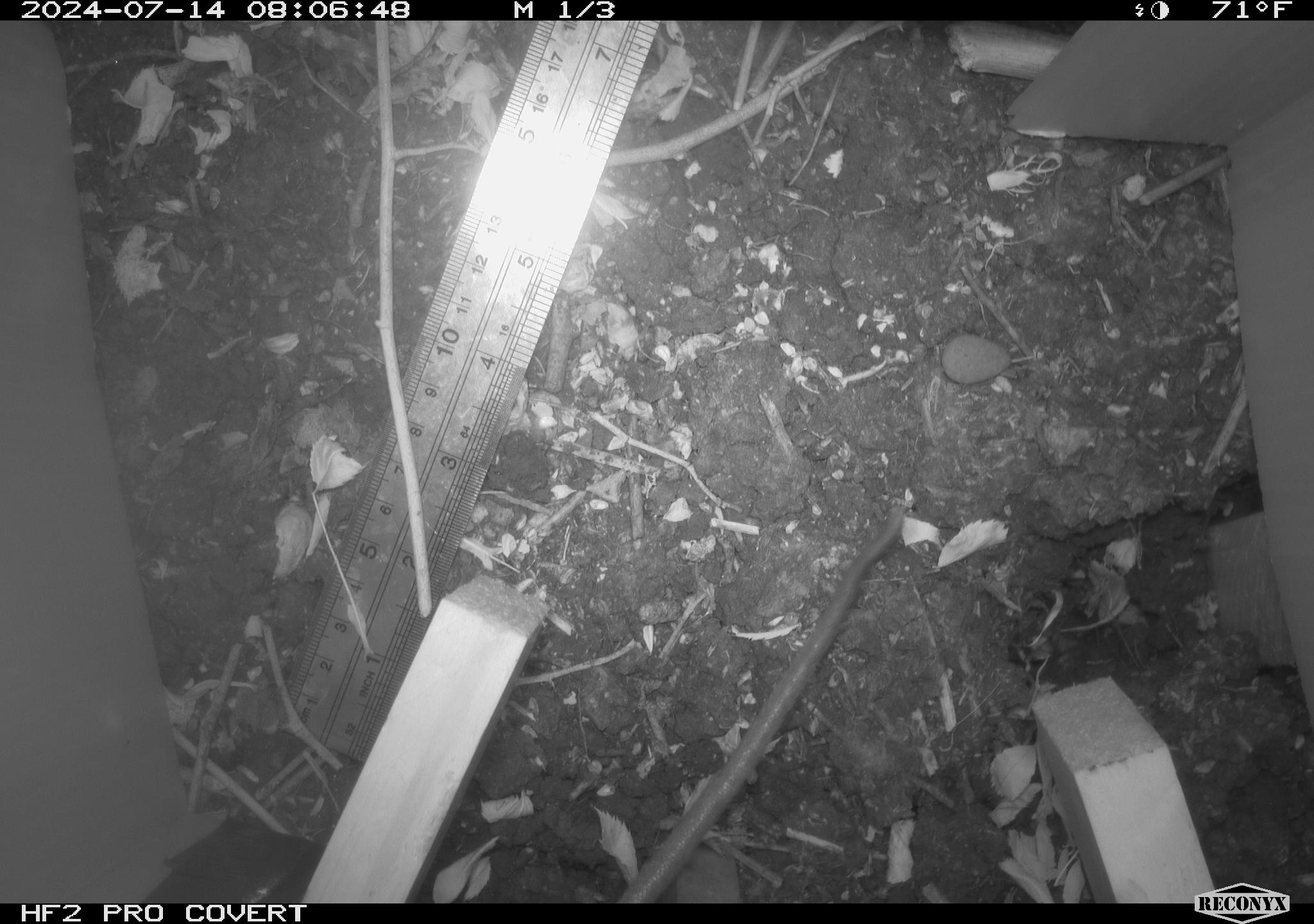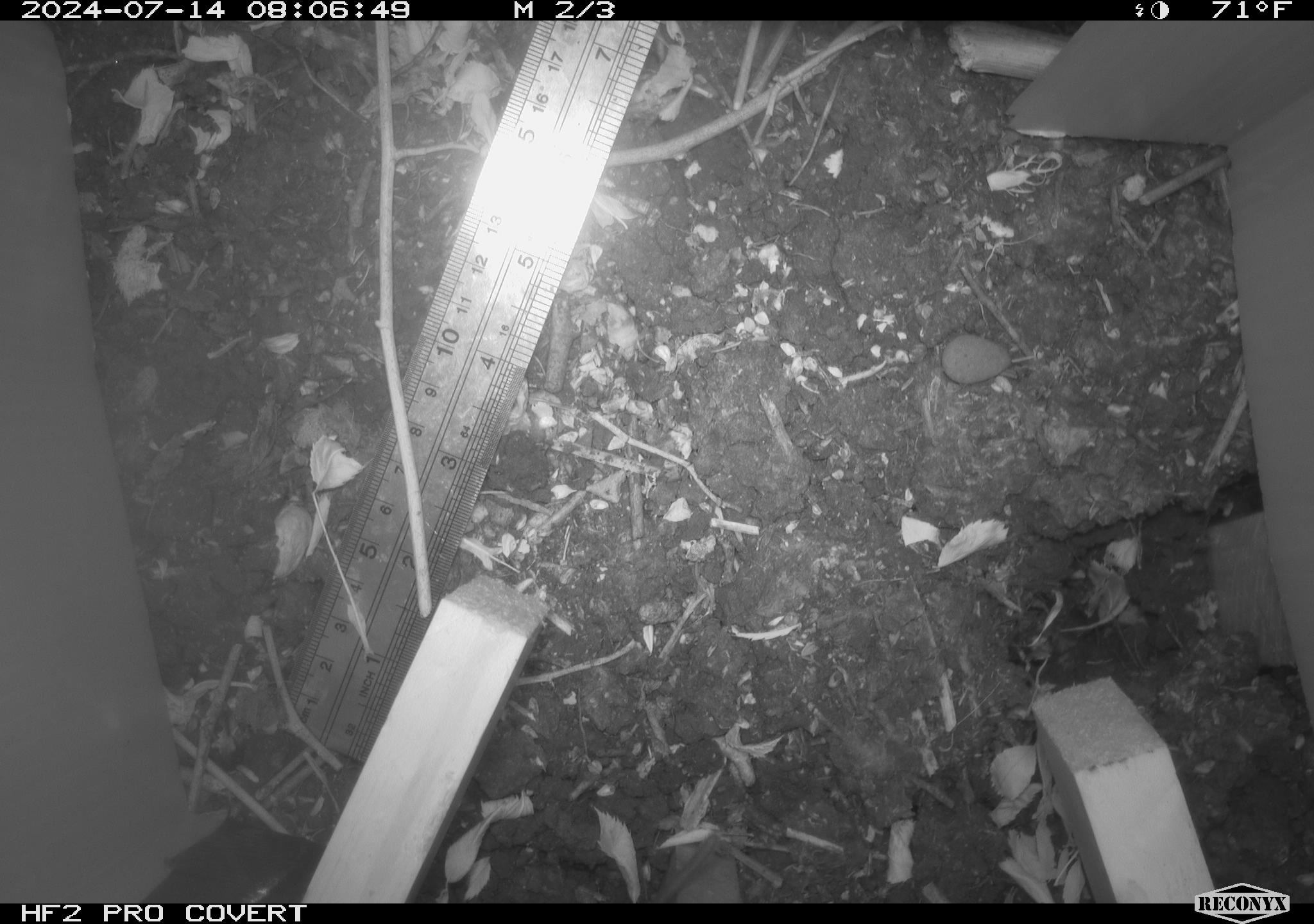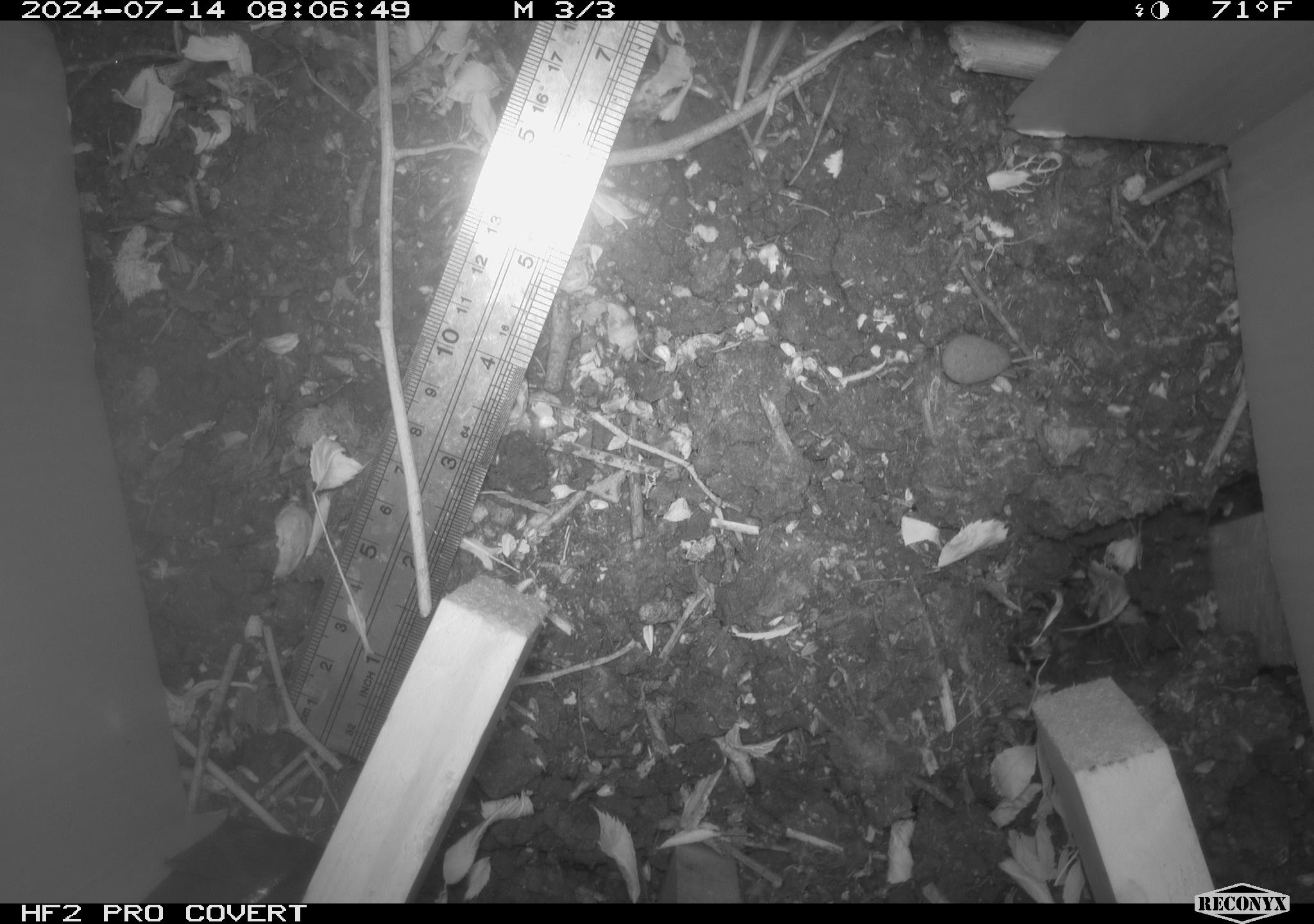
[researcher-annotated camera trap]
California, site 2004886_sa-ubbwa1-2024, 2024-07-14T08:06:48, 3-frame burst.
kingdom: Animalia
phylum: Chordata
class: Mammalia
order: Rodentia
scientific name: Rodentia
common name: woodrat or rat or mouse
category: woodrat or rat or mouse species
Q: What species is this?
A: Woodrat or rat or mouse species (woodrat or rat or mouse) (Rodentia).